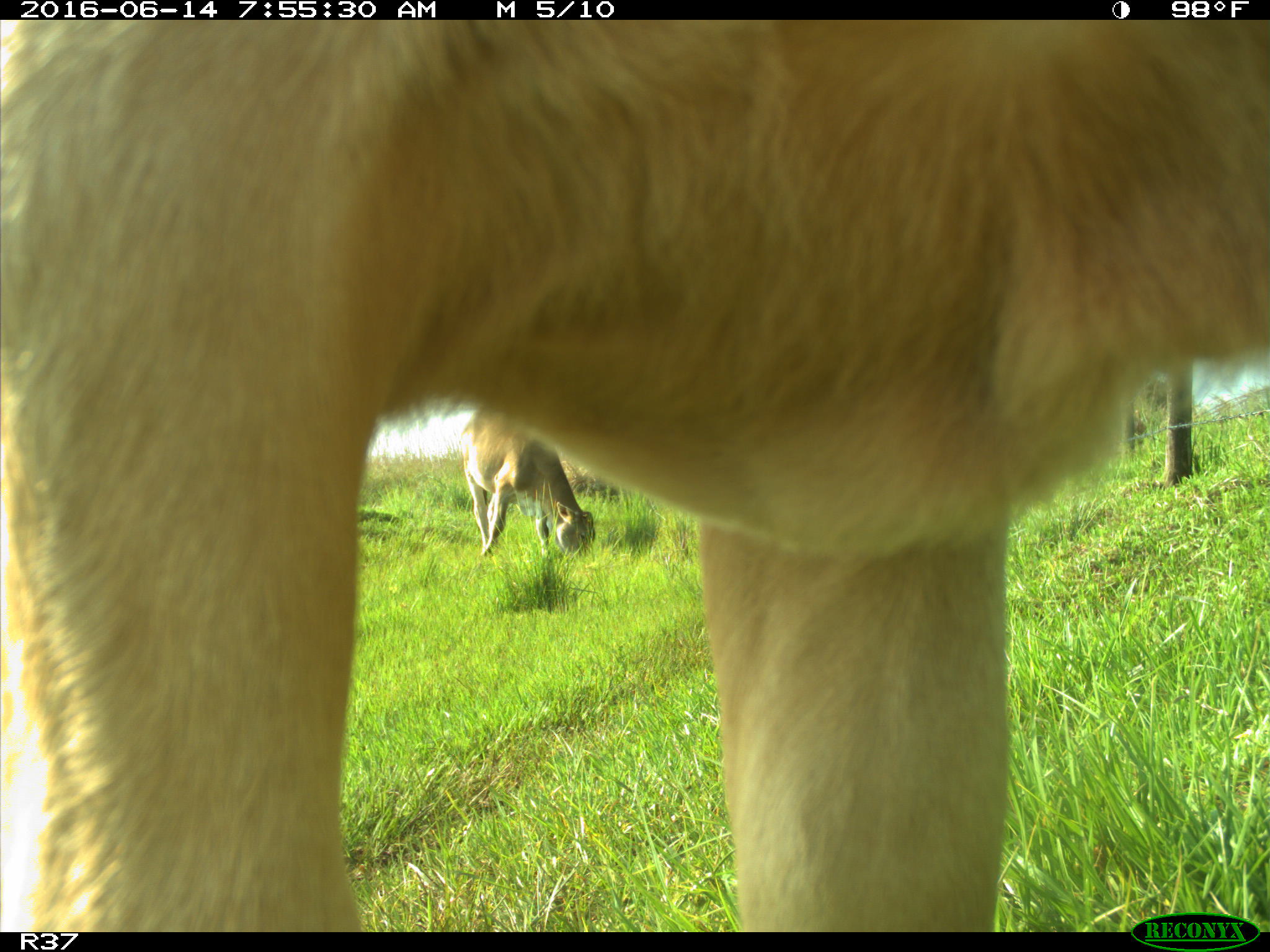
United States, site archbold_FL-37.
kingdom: Animalia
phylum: Chordata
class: Mammalia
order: Artiodactyla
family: Bovidae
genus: Bos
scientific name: Bos taurus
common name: domestic cow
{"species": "Bos taurus (domestic cow)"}